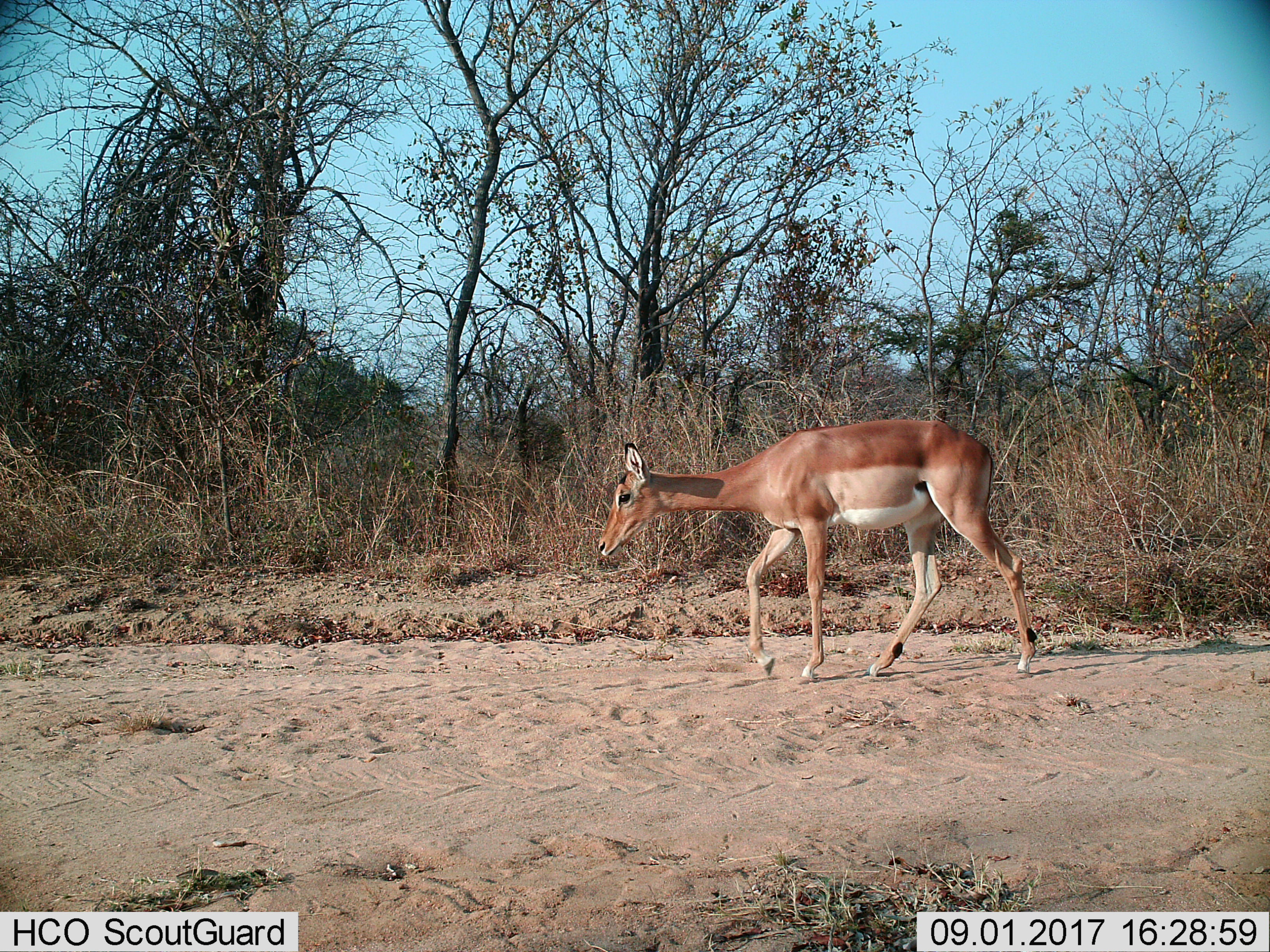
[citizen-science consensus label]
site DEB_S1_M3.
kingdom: Animalia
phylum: Chordata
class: Mammalia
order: Artiodactyla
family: Bovidae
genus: Aepyceros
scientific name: Aepyceros melampus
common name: impala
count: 1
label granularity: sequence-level